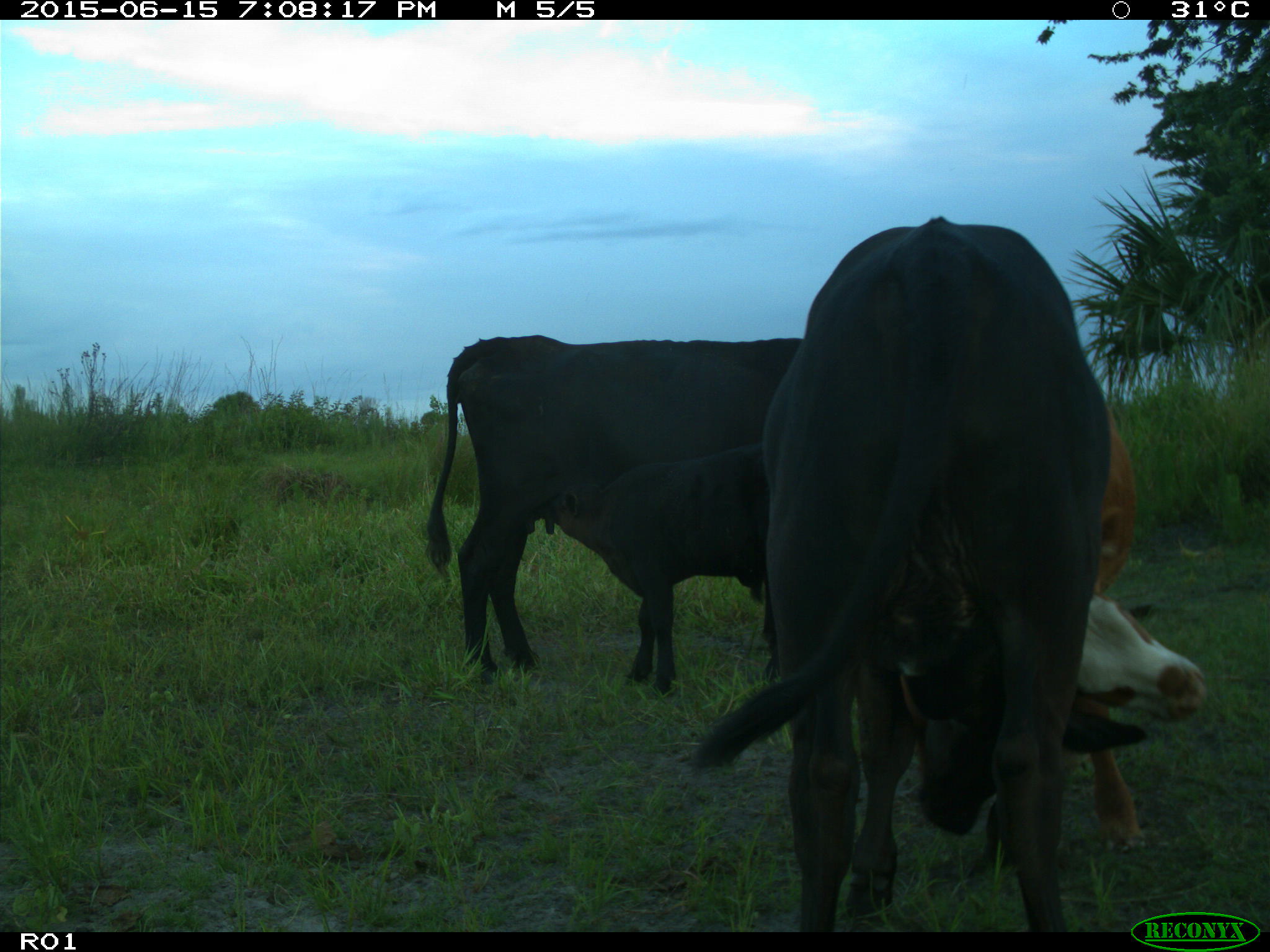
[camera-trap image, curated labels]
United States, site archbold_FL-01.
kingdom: Animalia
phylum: Chordata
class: Mammalia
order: Artiodactyla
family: Bovidae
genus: Bos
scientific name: Bos taurus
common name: domestic cow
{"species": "Bos taurus (domestic cow)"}